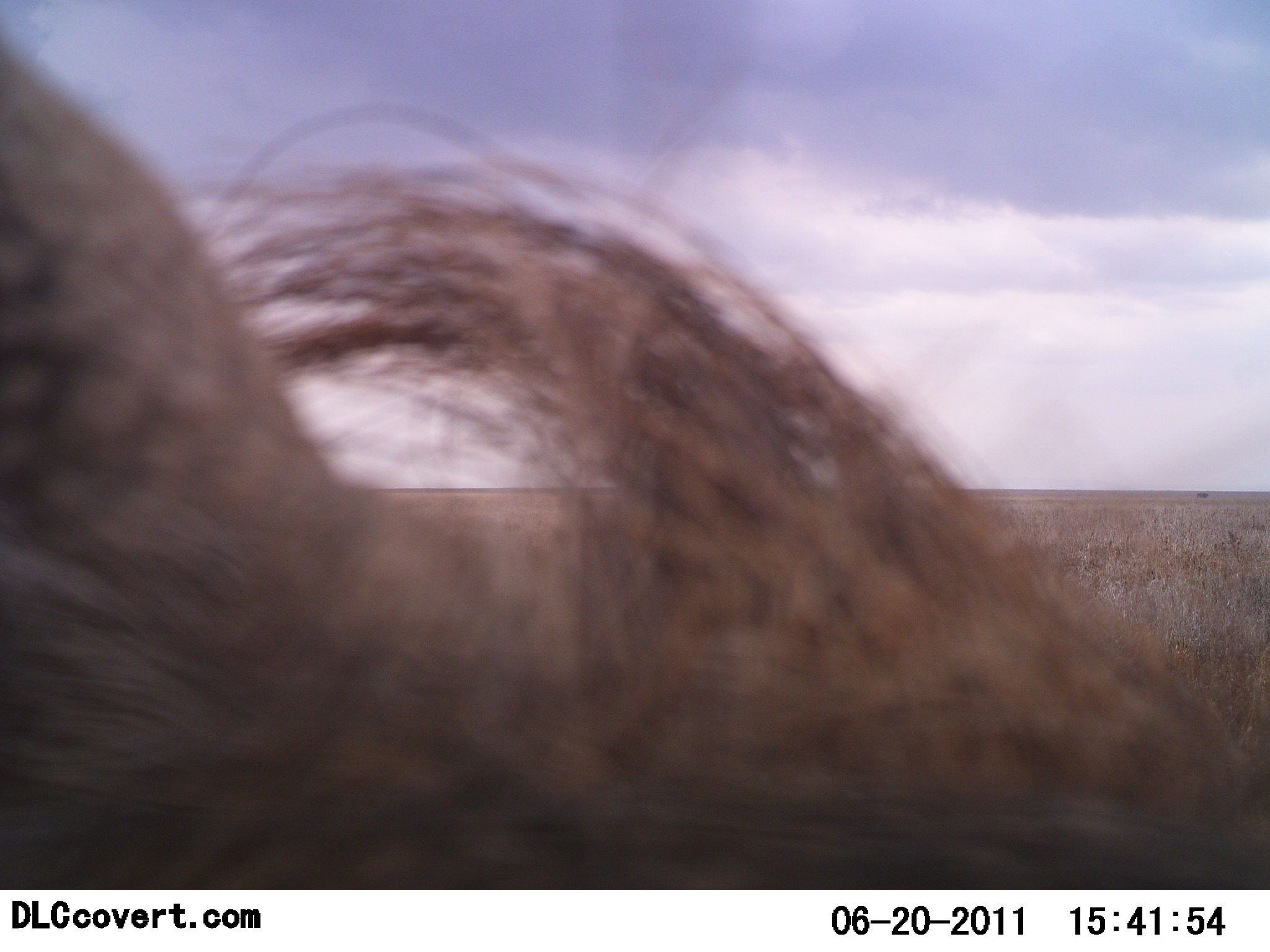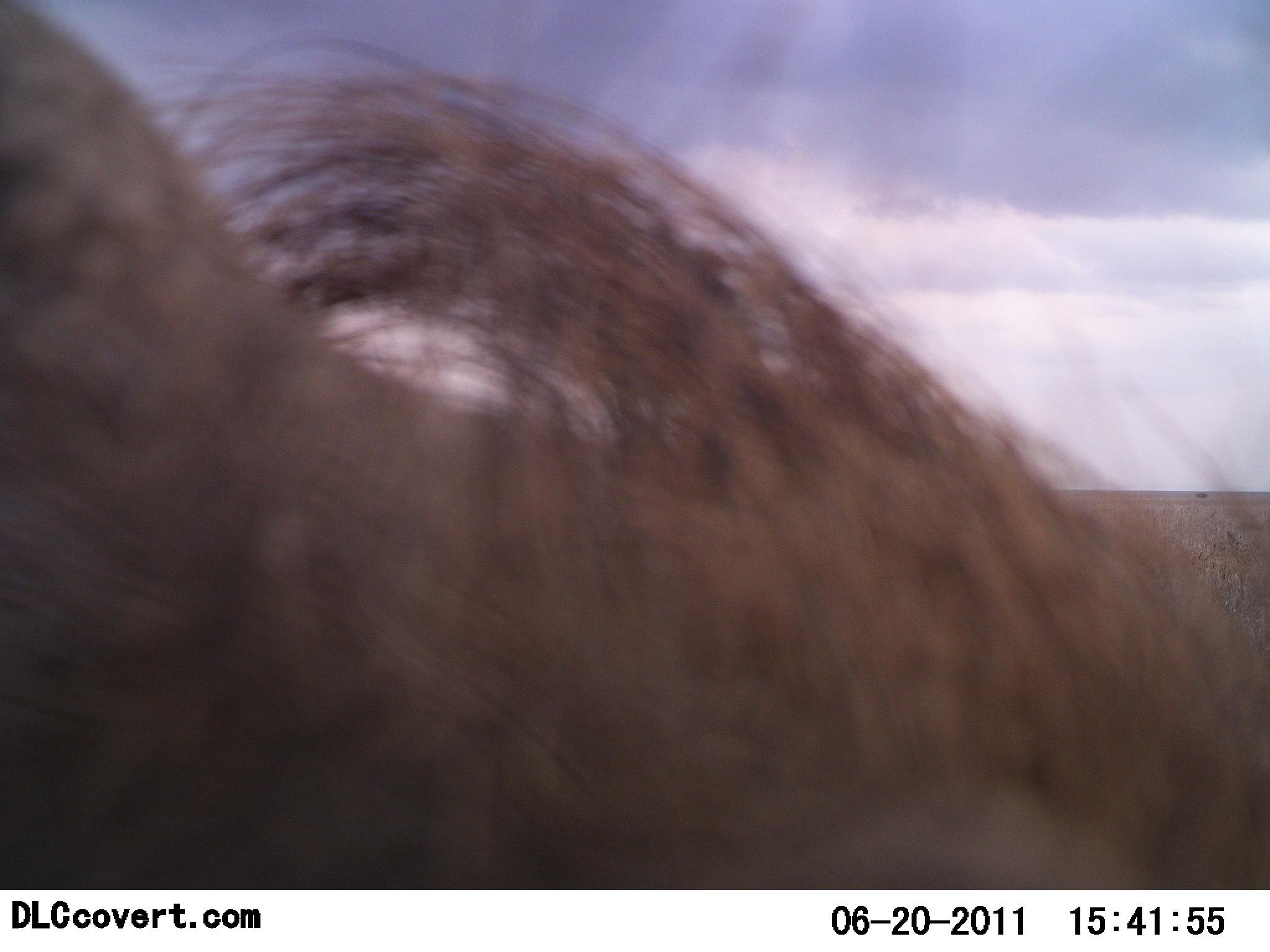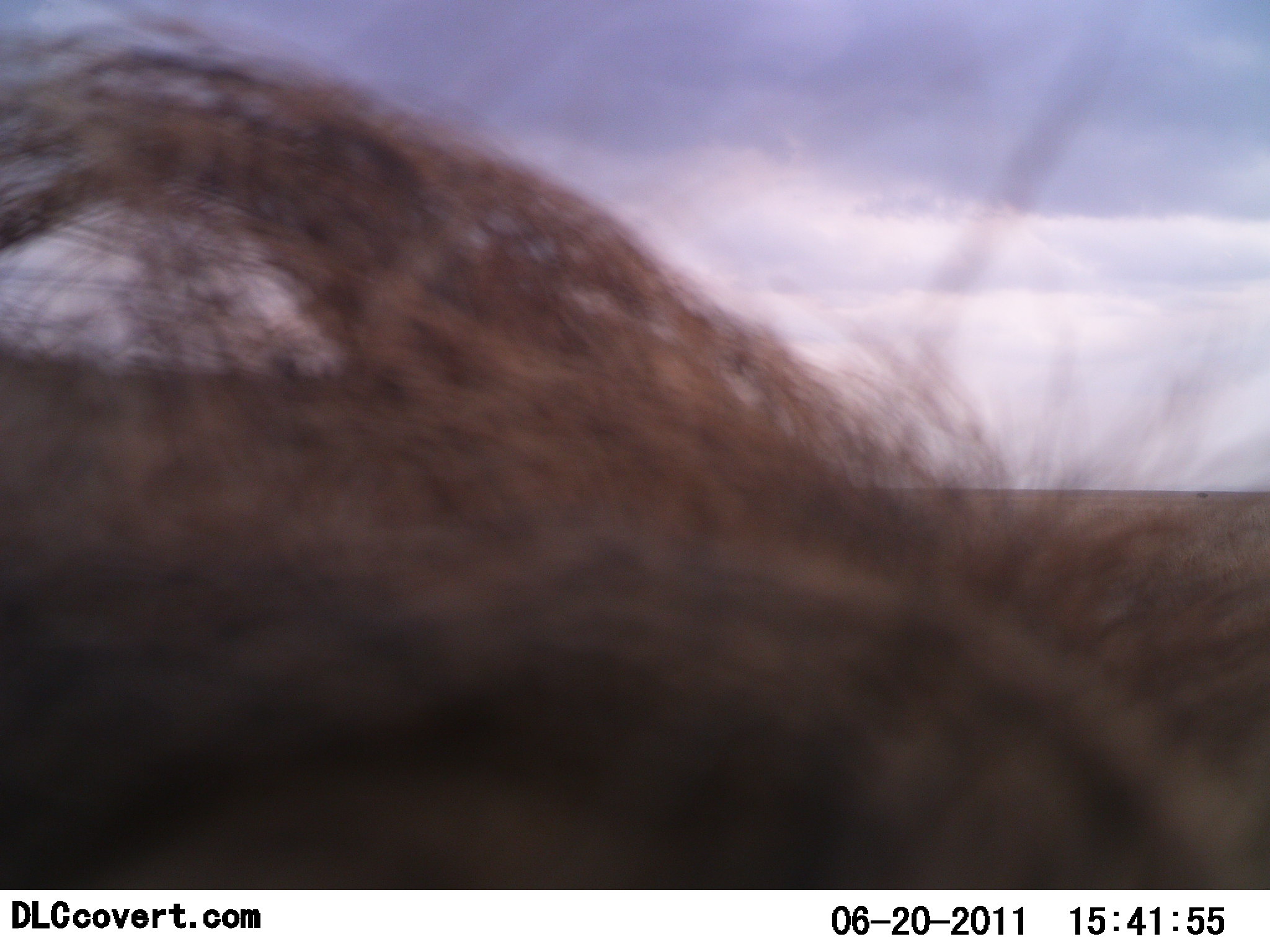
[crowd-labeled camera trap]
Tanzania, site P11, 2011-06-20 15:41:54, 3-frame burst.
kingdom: Animalia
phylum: Chordata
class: Mammalia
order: Artiodactyla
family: Suidae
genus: Phacochoerus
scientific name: Phacochoerus africanus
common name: warthog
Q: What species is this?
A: Warthog (Phacochoerus africanus).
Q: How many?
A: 1.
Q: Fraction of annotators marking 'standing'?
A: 50%.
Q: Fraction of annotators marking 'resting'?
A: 0%.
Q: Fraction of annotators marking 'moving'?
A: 33%.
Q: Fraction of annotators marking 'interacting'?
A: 17%.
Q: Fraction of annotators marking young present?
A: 0%.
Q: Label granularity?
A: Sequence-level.